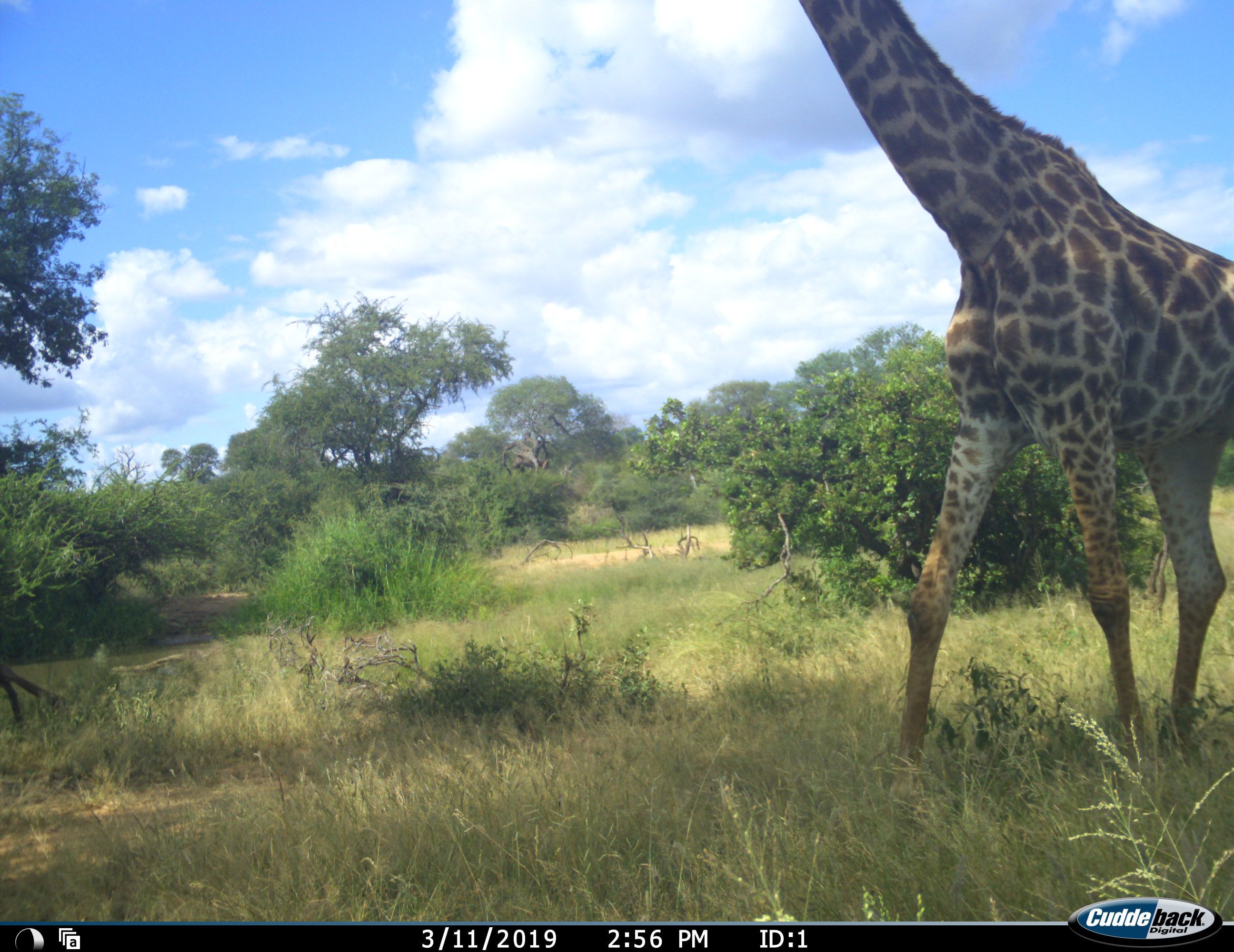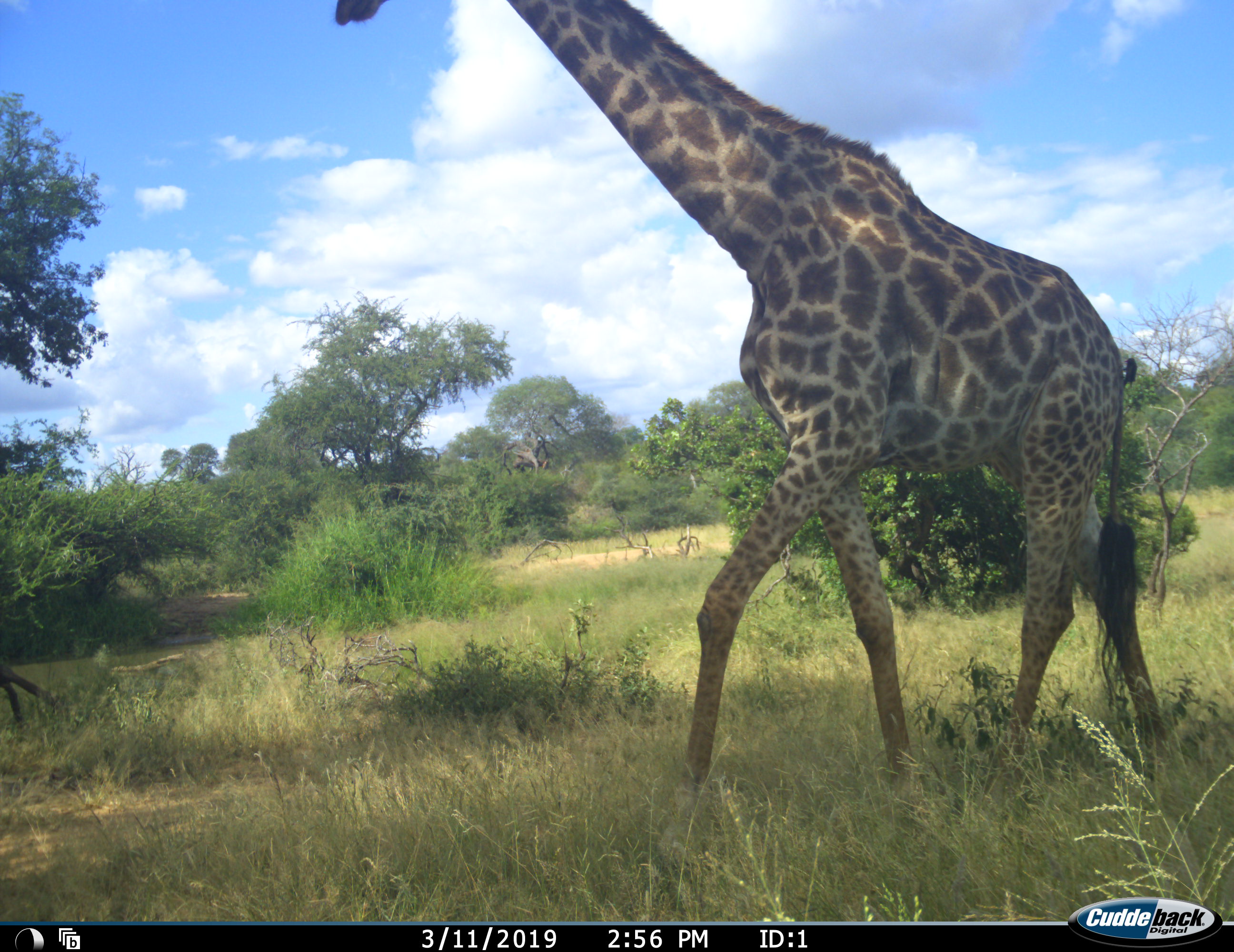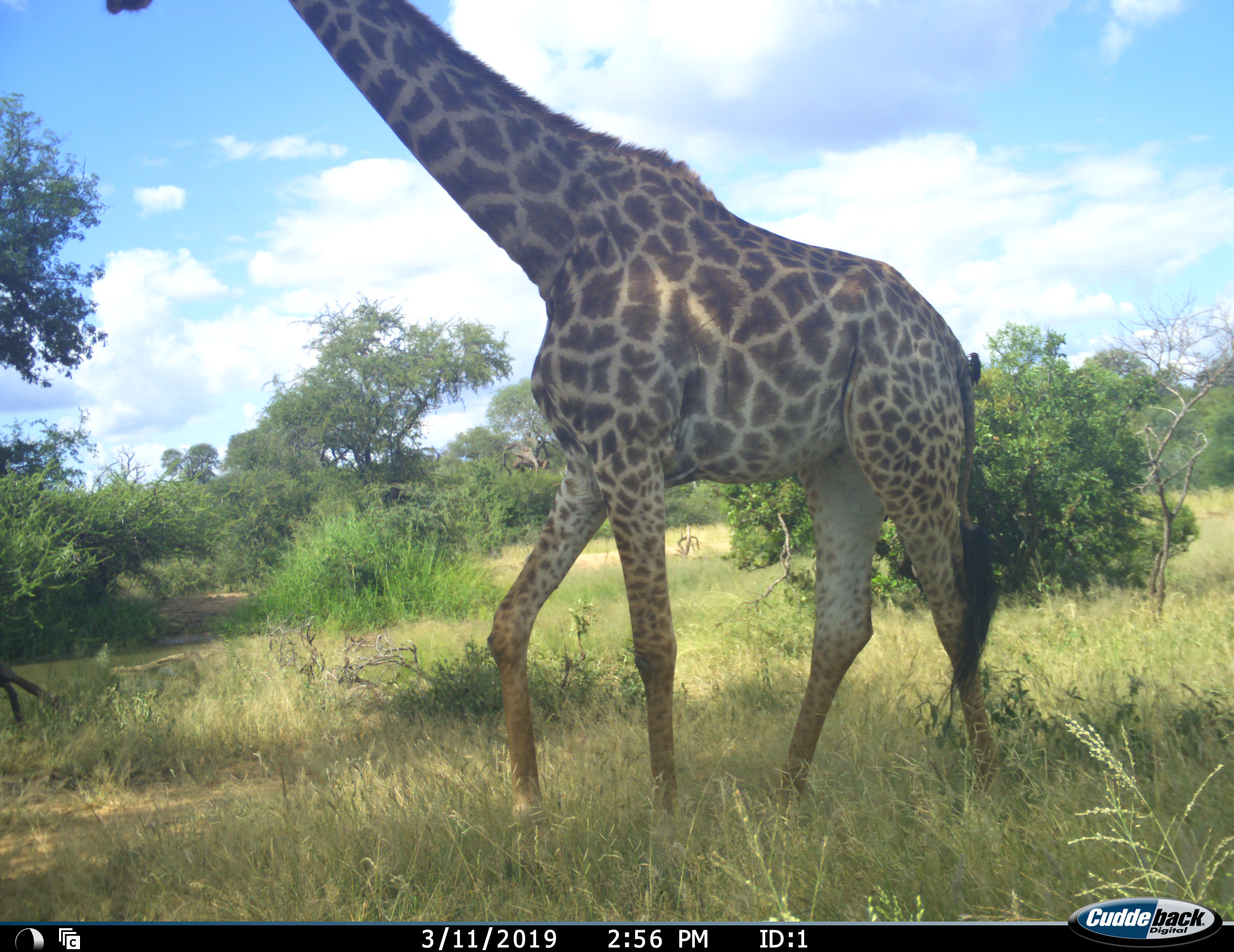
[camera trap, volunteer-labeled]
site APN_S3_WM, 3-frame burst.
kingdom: Animalia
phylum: Chordata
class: Mammalia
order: Artiodactyla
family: Giraffidae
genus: Giraffa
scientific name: Giraffa camelopardalis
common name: giraffe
Giraffe (Giraffa camelopardalis), count 1. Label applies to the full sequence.